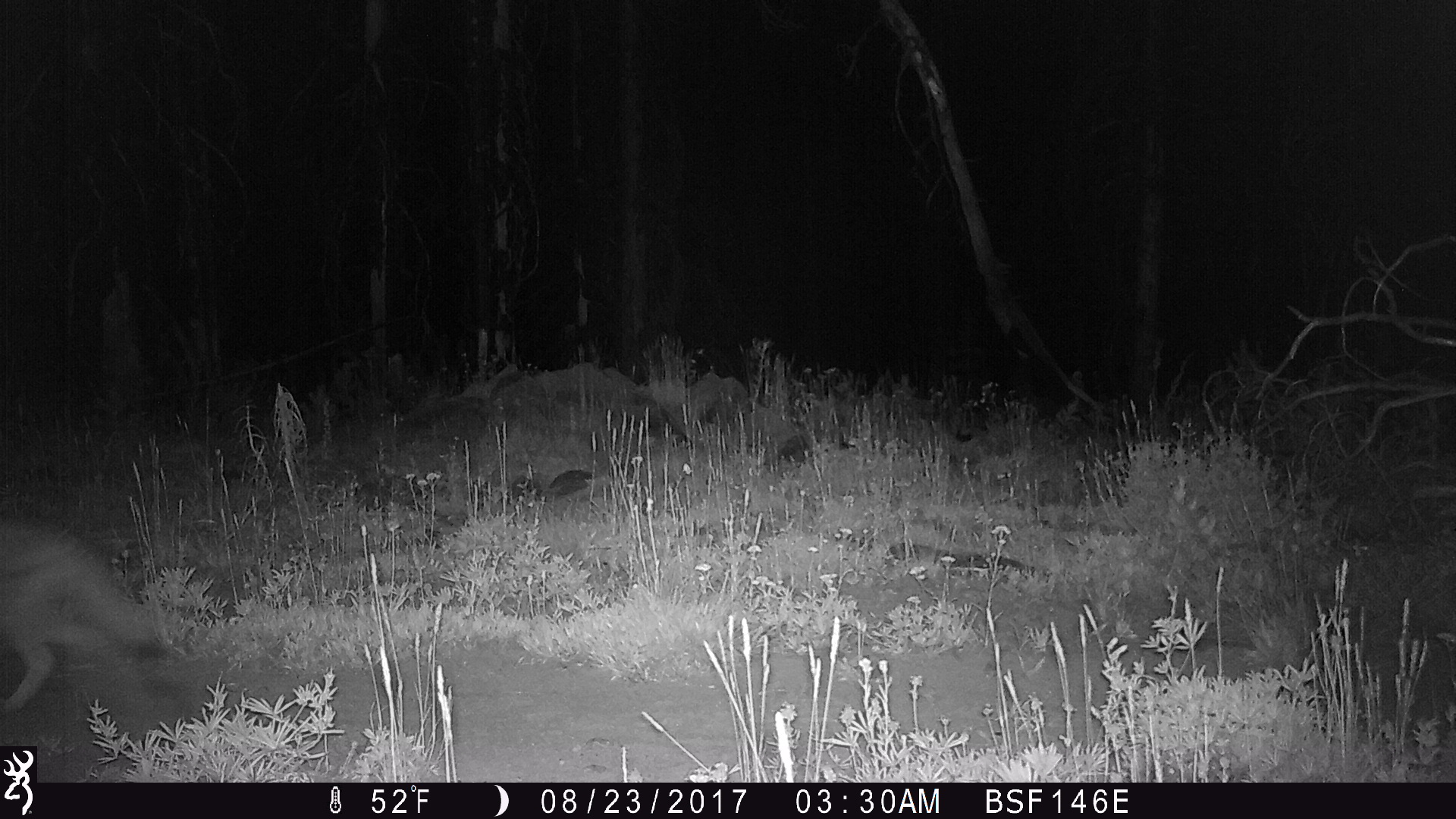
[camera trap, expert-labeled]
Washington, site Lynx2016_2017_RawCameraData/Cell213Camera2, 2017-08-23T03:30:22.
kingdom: Animalia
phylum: Chordata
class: Mammalia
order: Carnivora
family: Canidae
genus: Canis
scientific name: Canis latrans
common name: coyote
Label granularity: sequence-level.